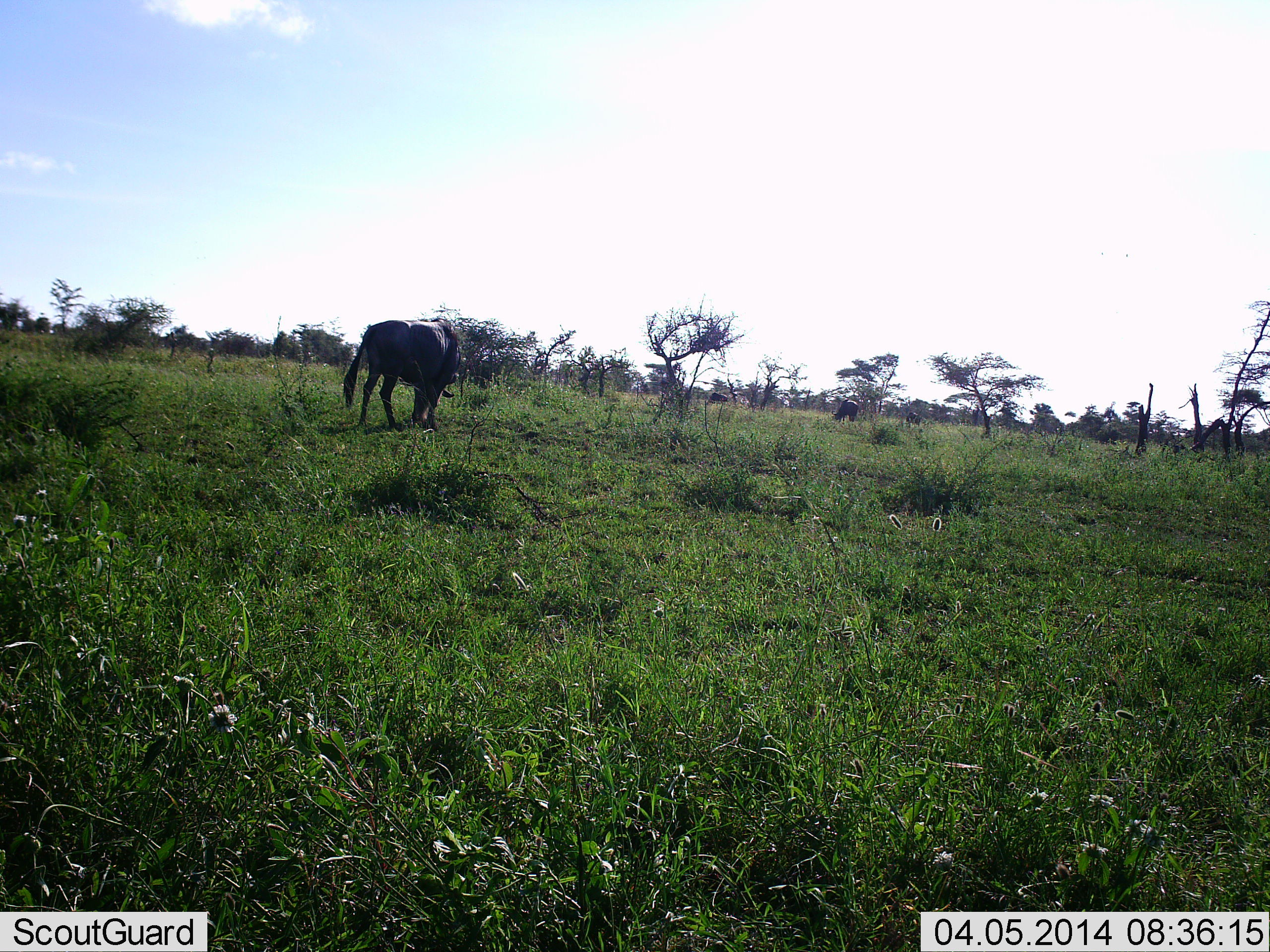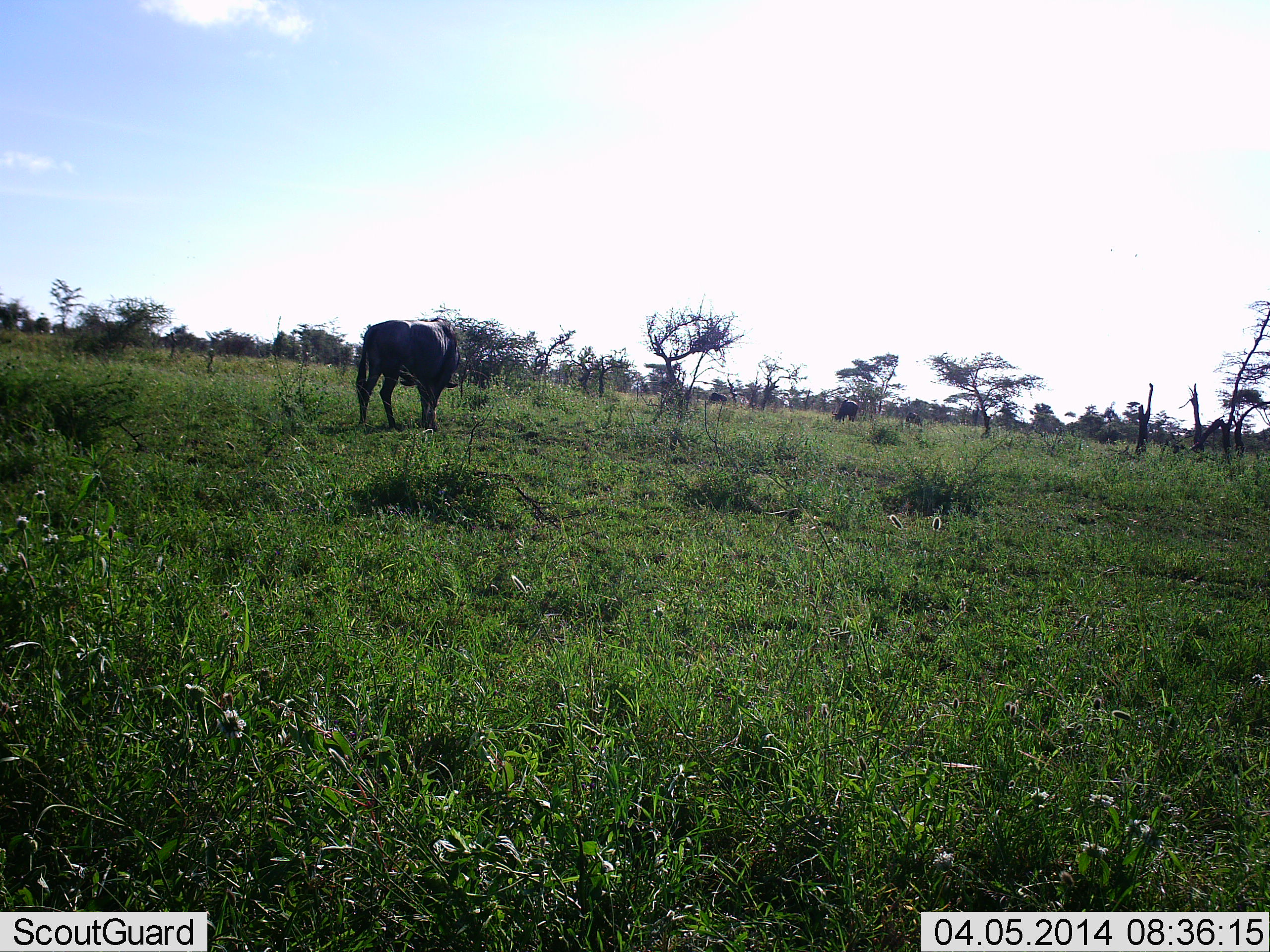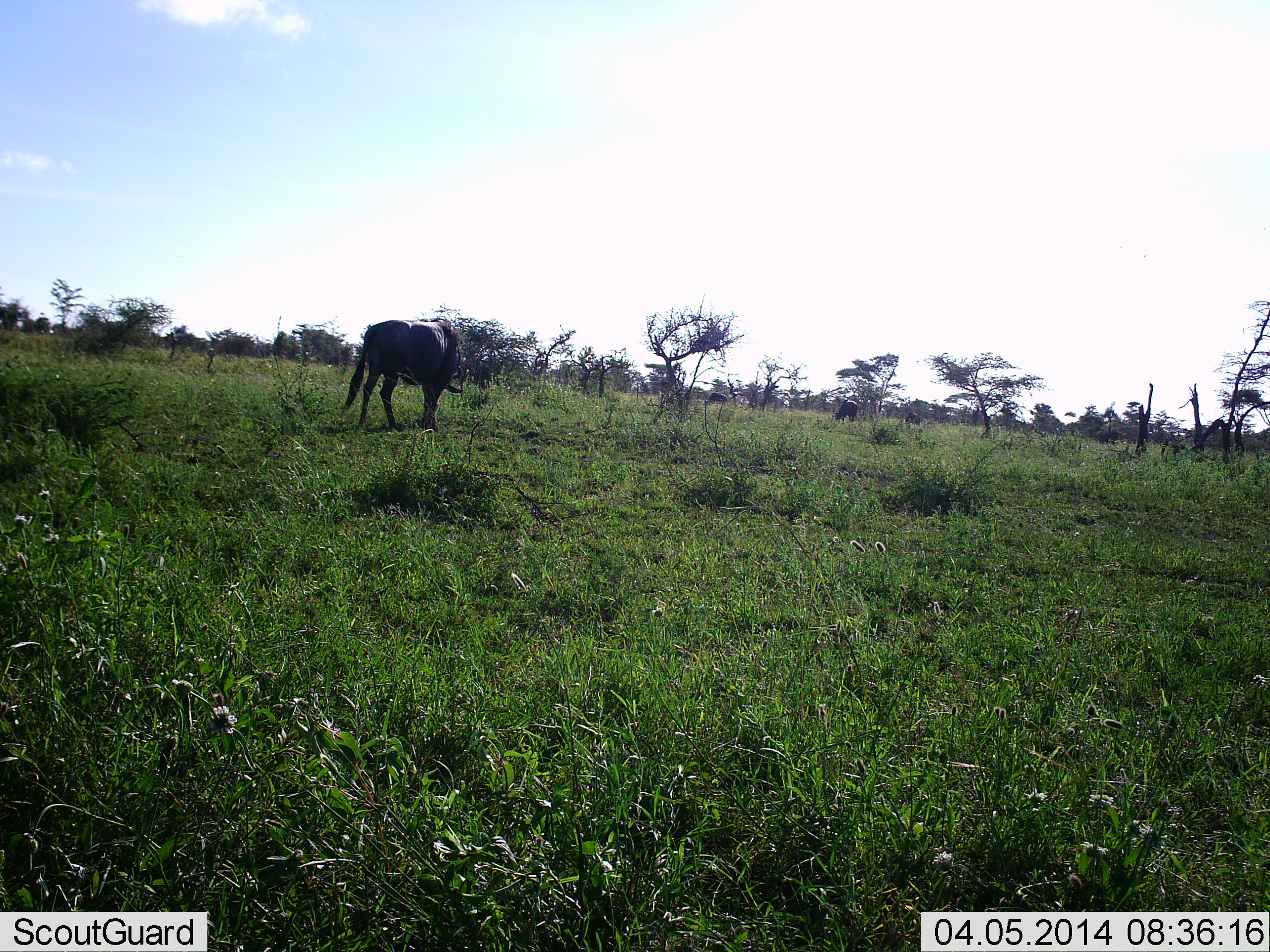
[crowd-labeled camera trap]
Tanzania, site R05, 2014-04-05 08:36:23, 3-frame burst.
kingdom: Animalia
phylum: Chordata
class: Mammalia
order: Artiodactyla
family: Bovidae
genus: Connochaetes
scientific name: Connochaetes taurinus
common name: blue wildebeest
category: wildebeest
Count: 1.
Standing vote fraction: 30%.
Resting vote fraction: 0%.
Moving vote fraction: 10%.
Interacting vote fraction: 0%.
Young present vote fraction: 0%.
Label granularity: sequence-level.